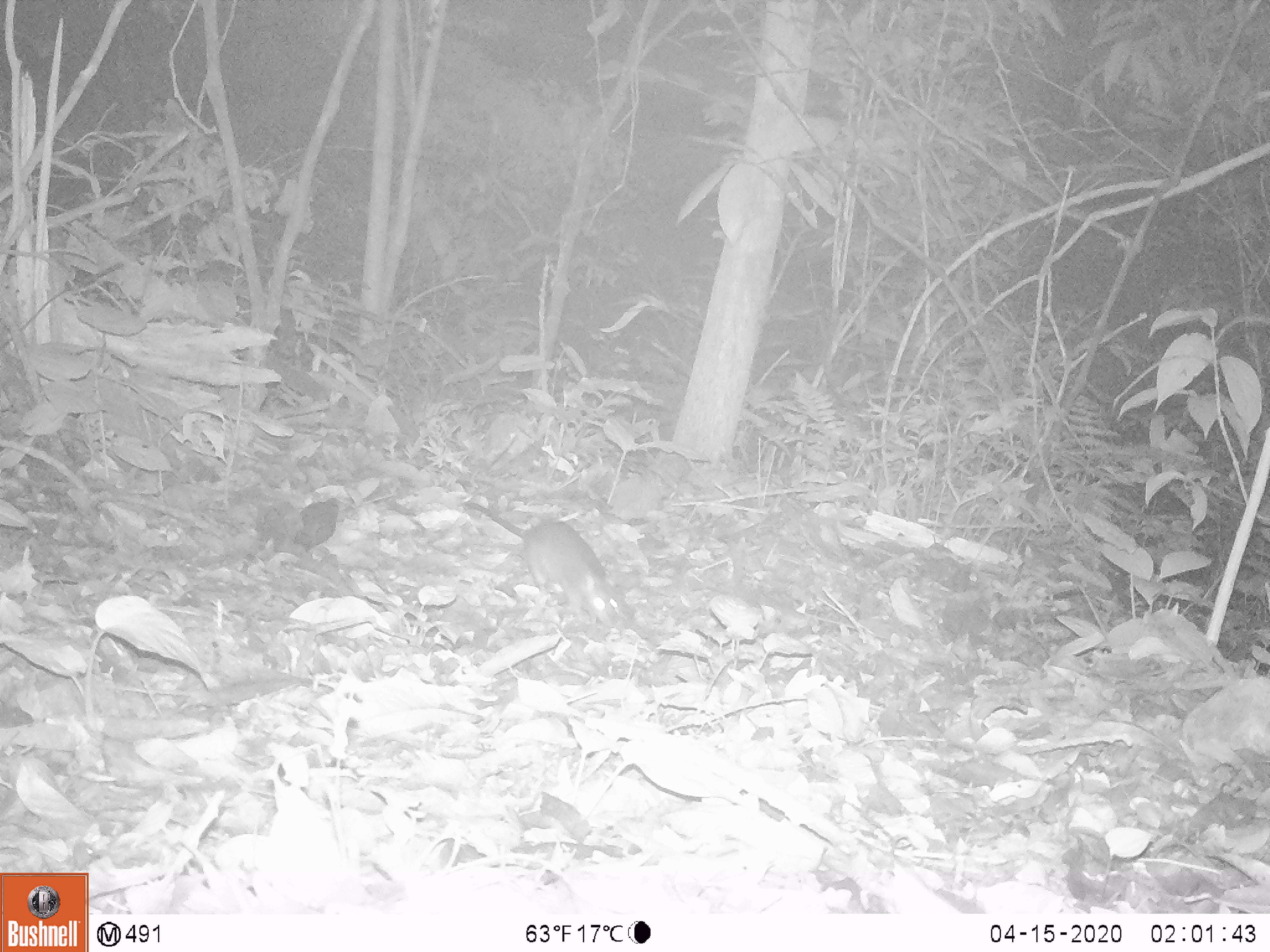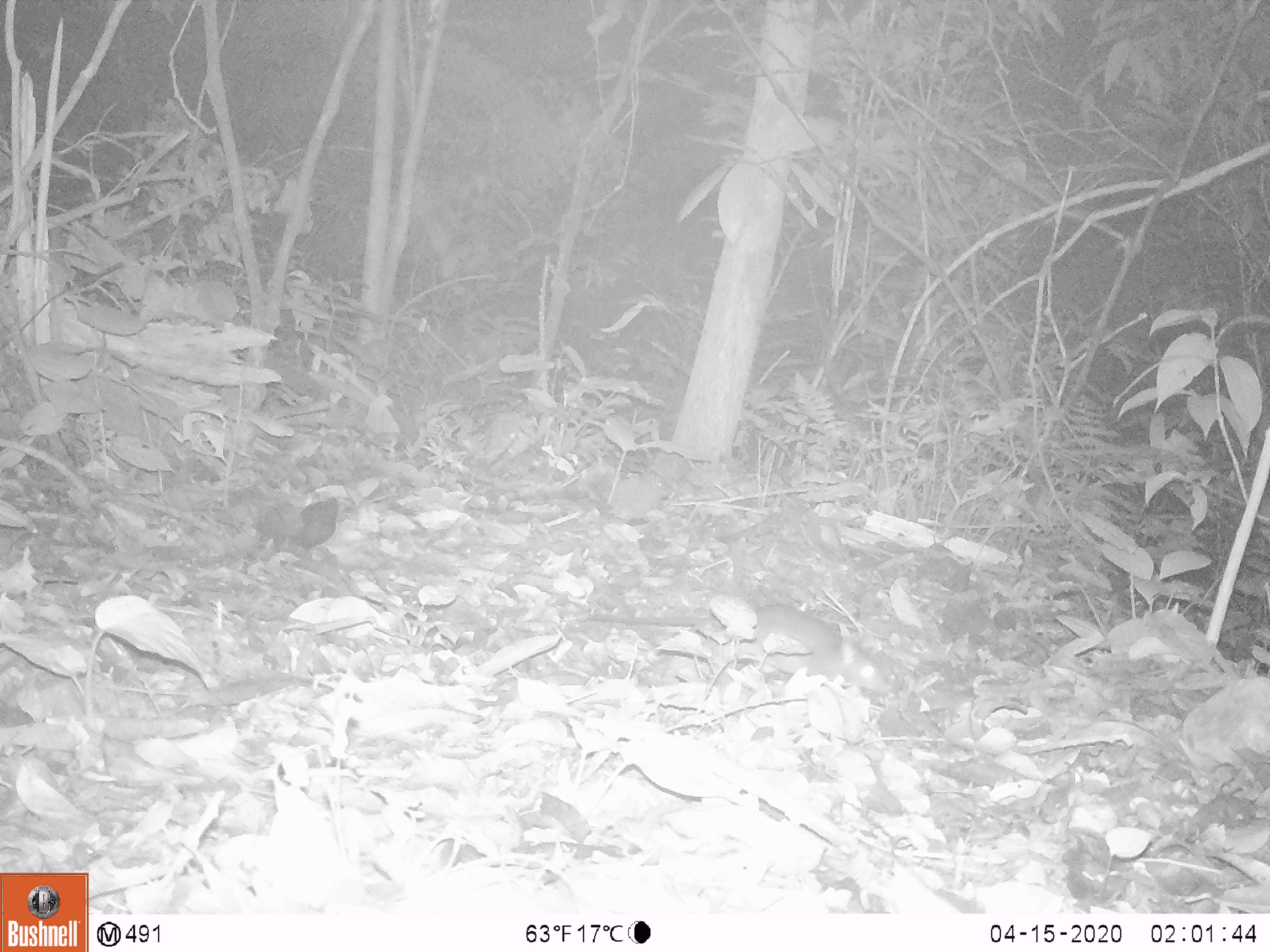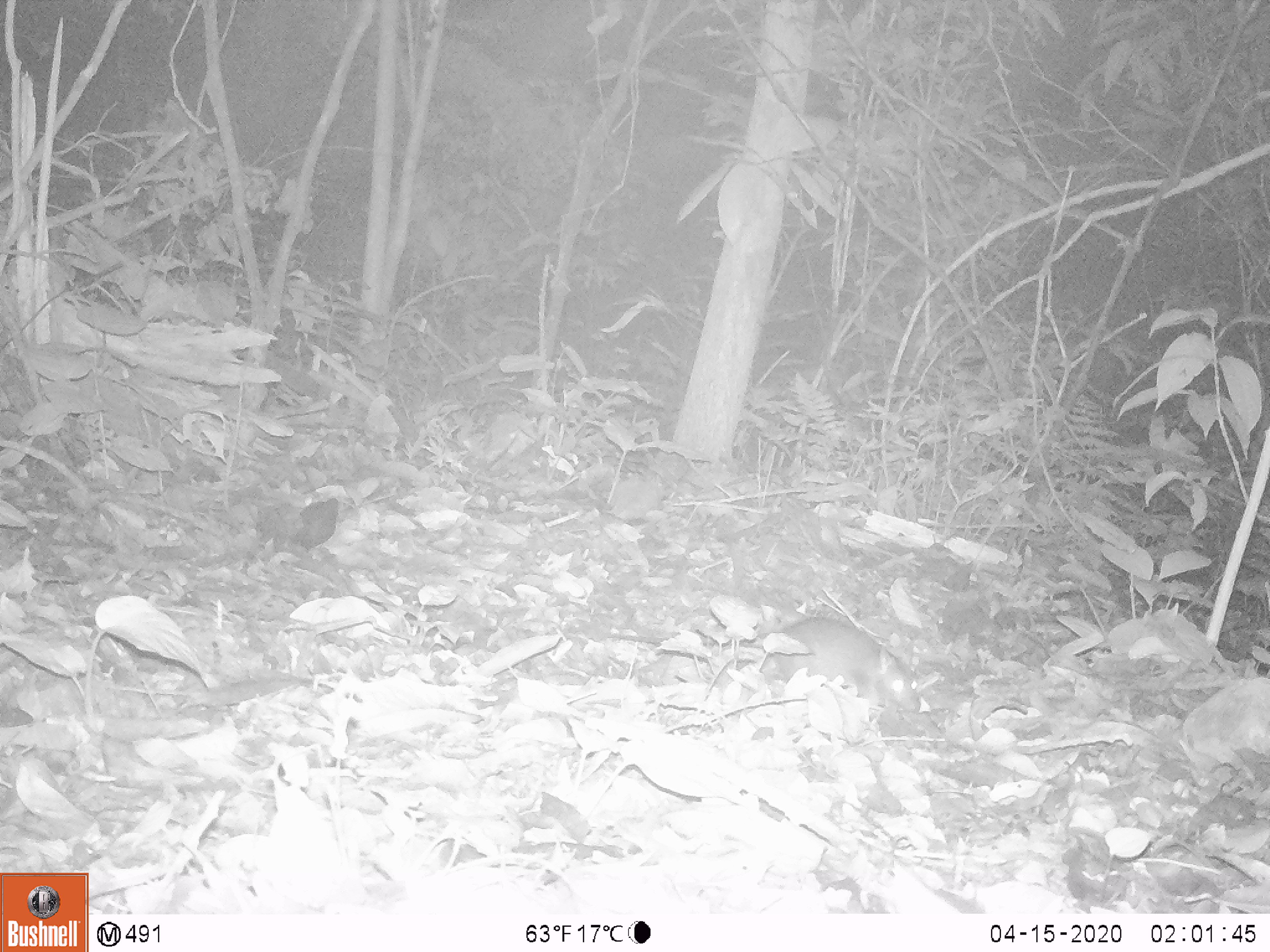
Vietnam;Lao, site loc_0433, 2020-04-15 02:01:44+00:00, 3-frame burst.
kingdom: Animalia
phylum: Chordata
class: Mammalia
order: Rodentia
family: Muridae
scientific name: Muridae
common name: old-world mice and rats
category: unidentified murid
Unidentified murid (old-world mice and rats) (Muridae). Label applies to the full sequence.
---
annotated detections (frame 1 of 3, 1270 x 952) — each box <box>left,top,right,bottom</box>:
unidentified murid: <box>468,497,623,631</box>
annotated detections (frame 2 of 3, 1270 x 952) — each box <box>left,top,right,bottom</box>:
unidentified murid: <box>579,603,890,700</box>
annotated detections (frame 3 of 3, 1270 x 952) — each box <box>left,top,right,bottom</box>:
unidentified murid: <box>609,616,920,714</box>